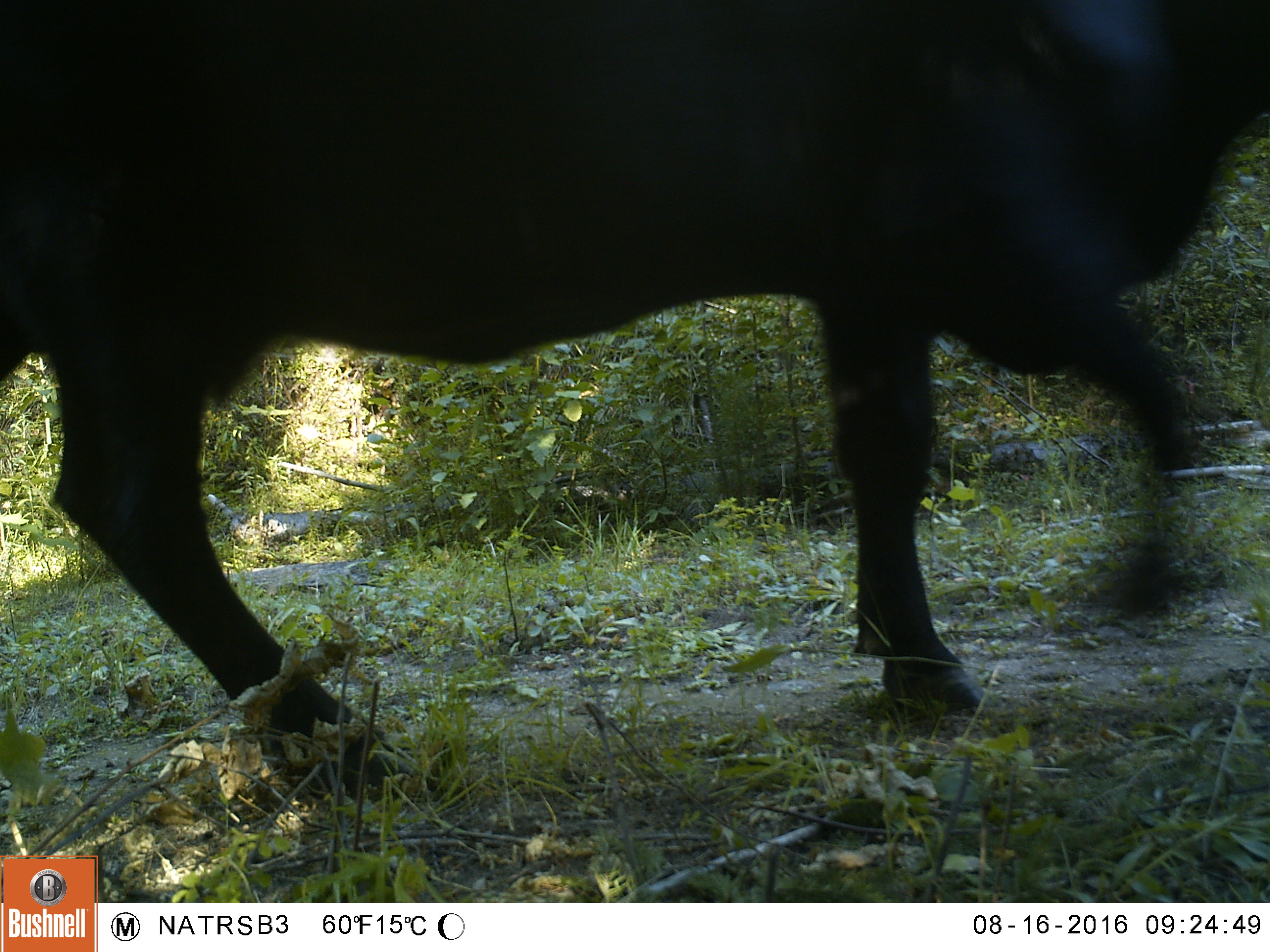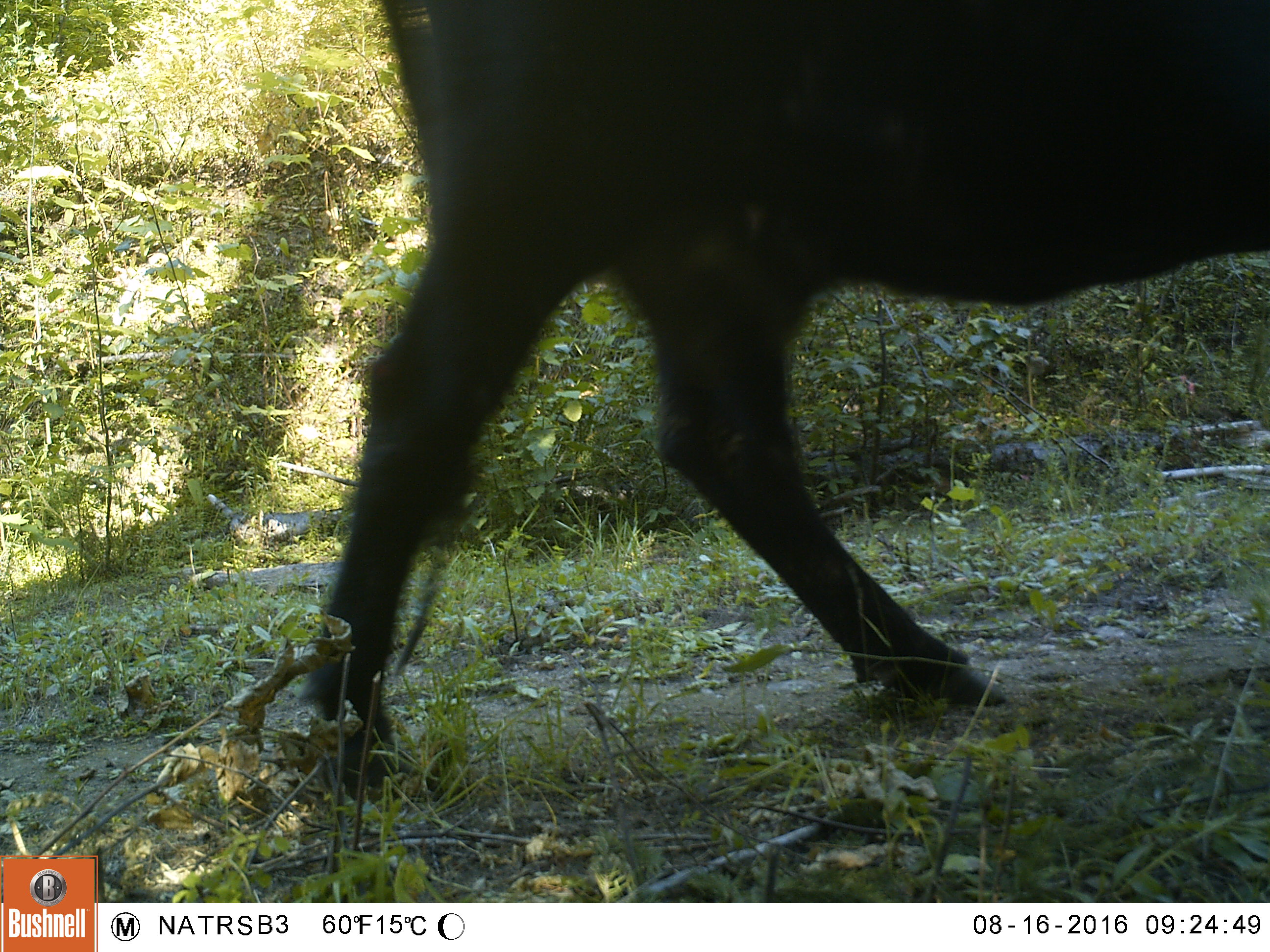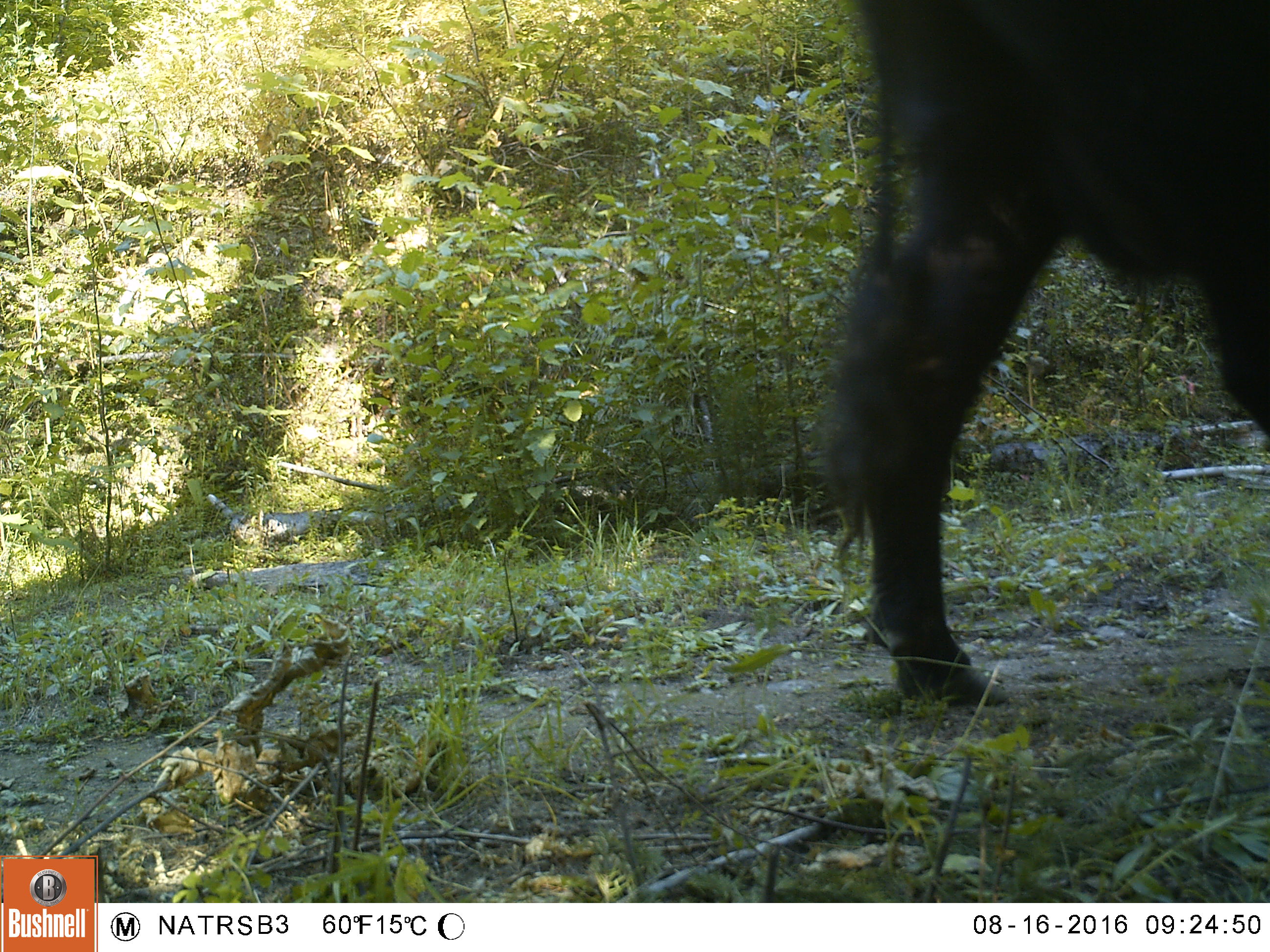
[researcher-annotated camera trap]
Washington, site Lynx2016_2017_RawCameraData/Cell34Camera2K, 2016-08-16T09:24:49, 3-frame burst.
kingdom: Animalia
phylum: Chordata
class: Mammalia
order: Artiodactyla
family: Bovidae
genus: Bos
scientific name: Bos taurus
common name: domestic cattle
Domestic cattle (Bos taurus). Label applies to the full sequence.